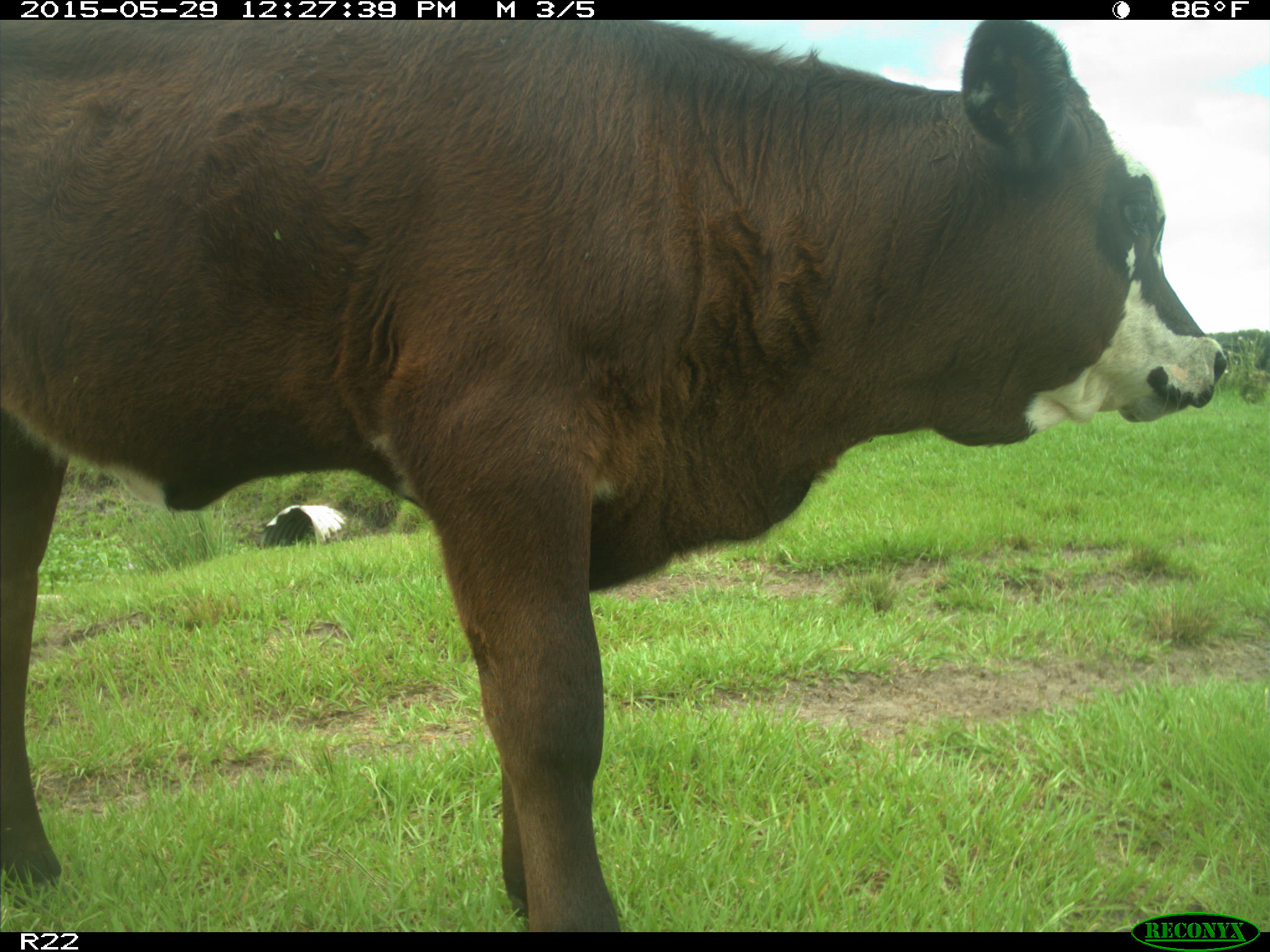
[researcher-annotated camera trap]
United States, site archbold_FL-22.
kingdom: Animalia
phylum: Chordata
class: Mammalia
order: Artiodactyla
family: Bovidae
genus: Bos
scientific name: Bos taurus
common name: domestic cow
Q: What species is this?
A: Bos taurus (domestic cow).